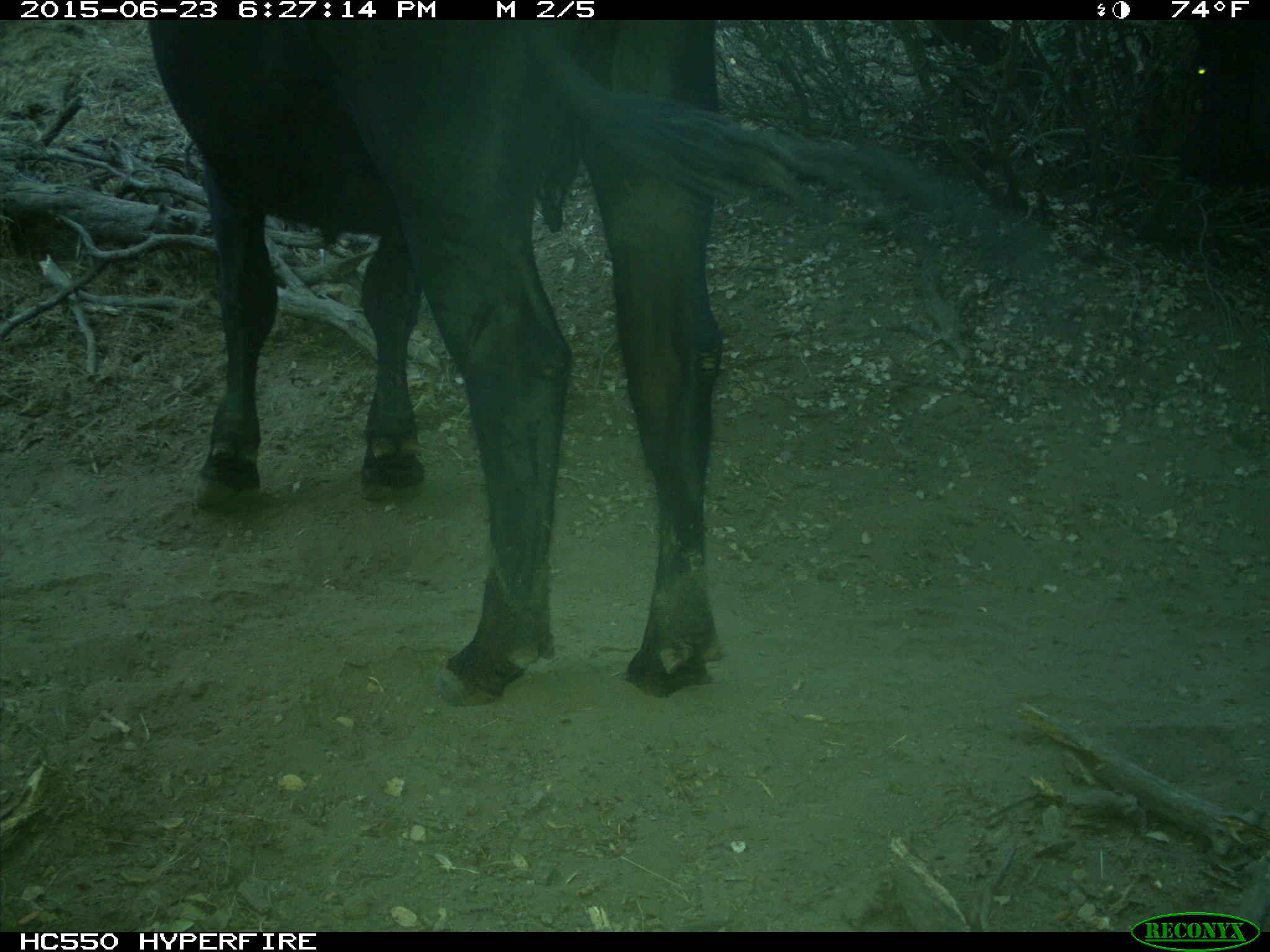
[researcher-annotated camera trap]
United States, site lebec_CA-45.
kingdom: Animalia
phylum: Chordata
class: Mammalia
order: Artiodactyla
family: Bovidae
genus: Bos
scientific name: Bos taurus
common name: domestic cow